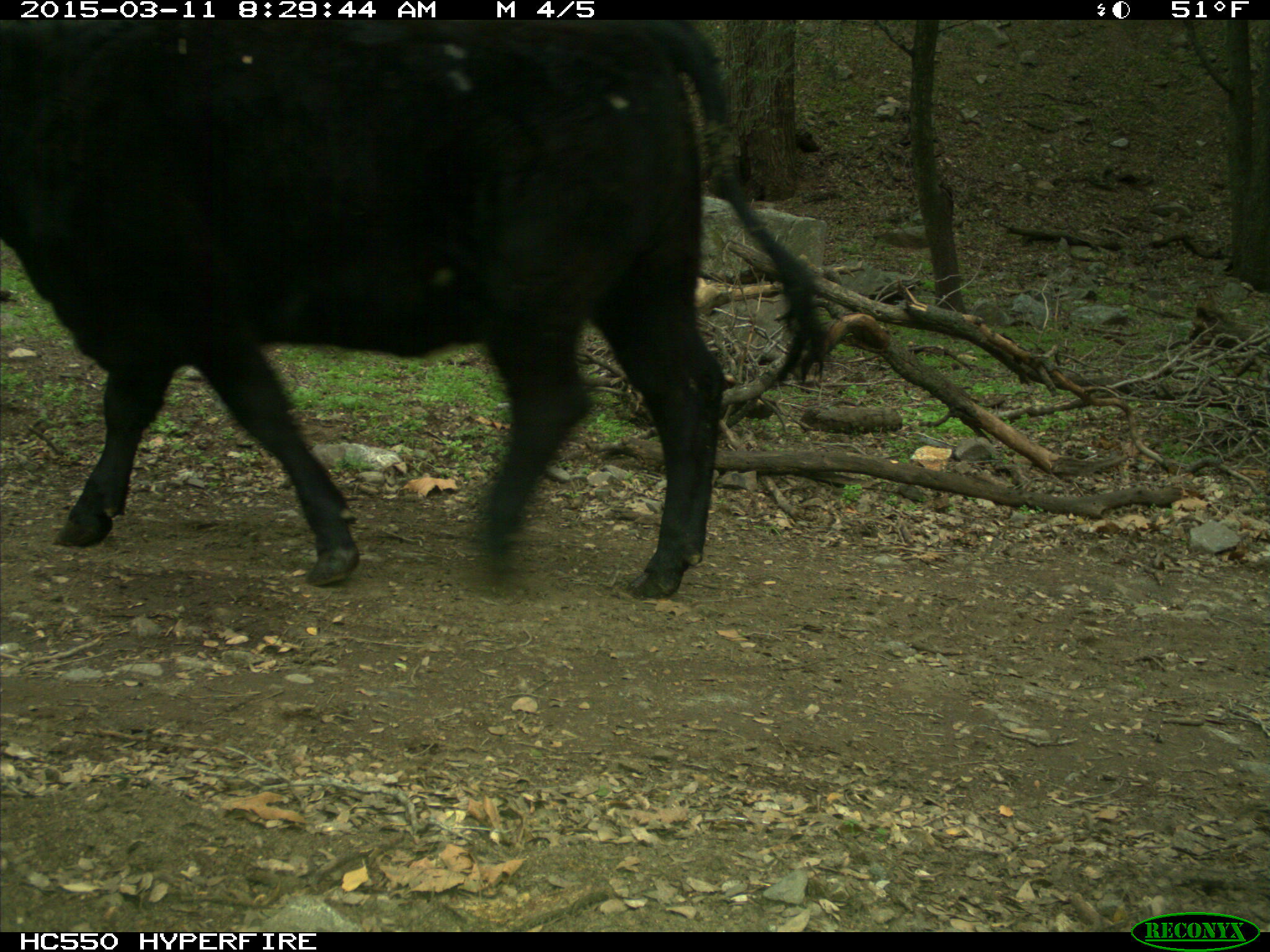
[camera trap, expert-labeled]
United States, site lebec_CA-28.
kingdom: Animalia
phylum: Chordata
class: Mammalia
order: Artiodactyla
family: Bovidae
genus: Bos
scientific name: Bos taurus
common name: domestic cow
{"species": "Bos taurus (domestic cow)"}